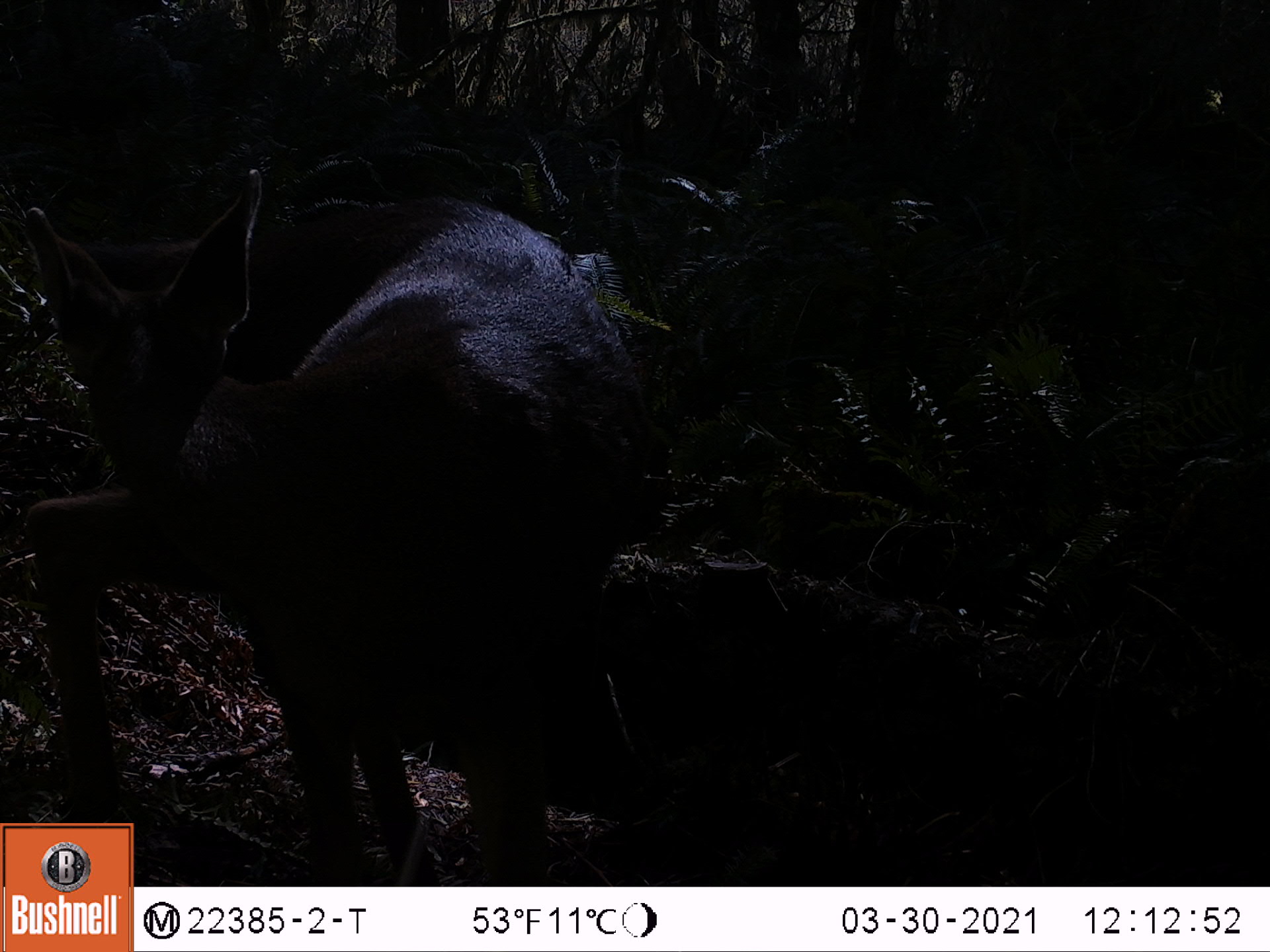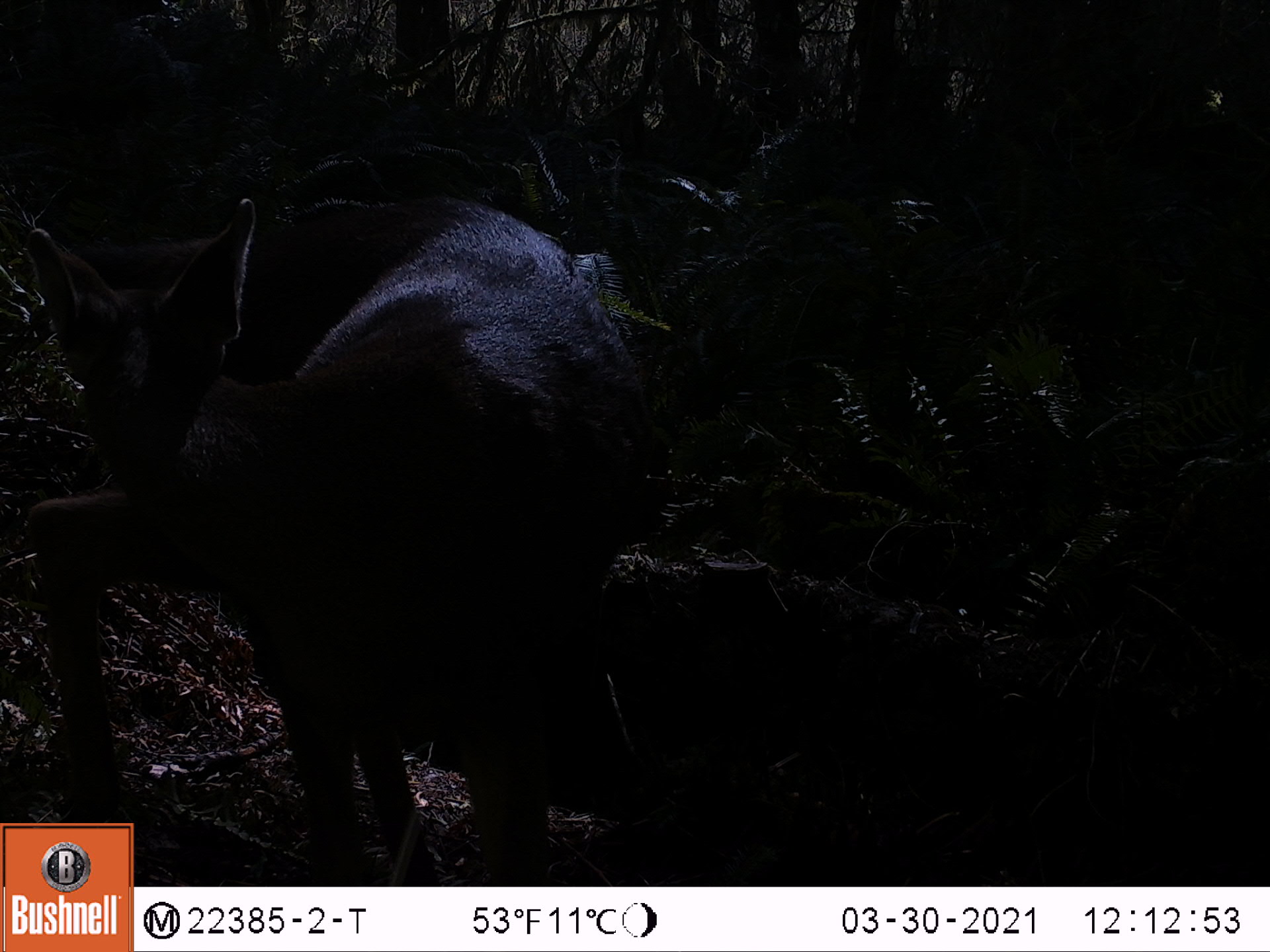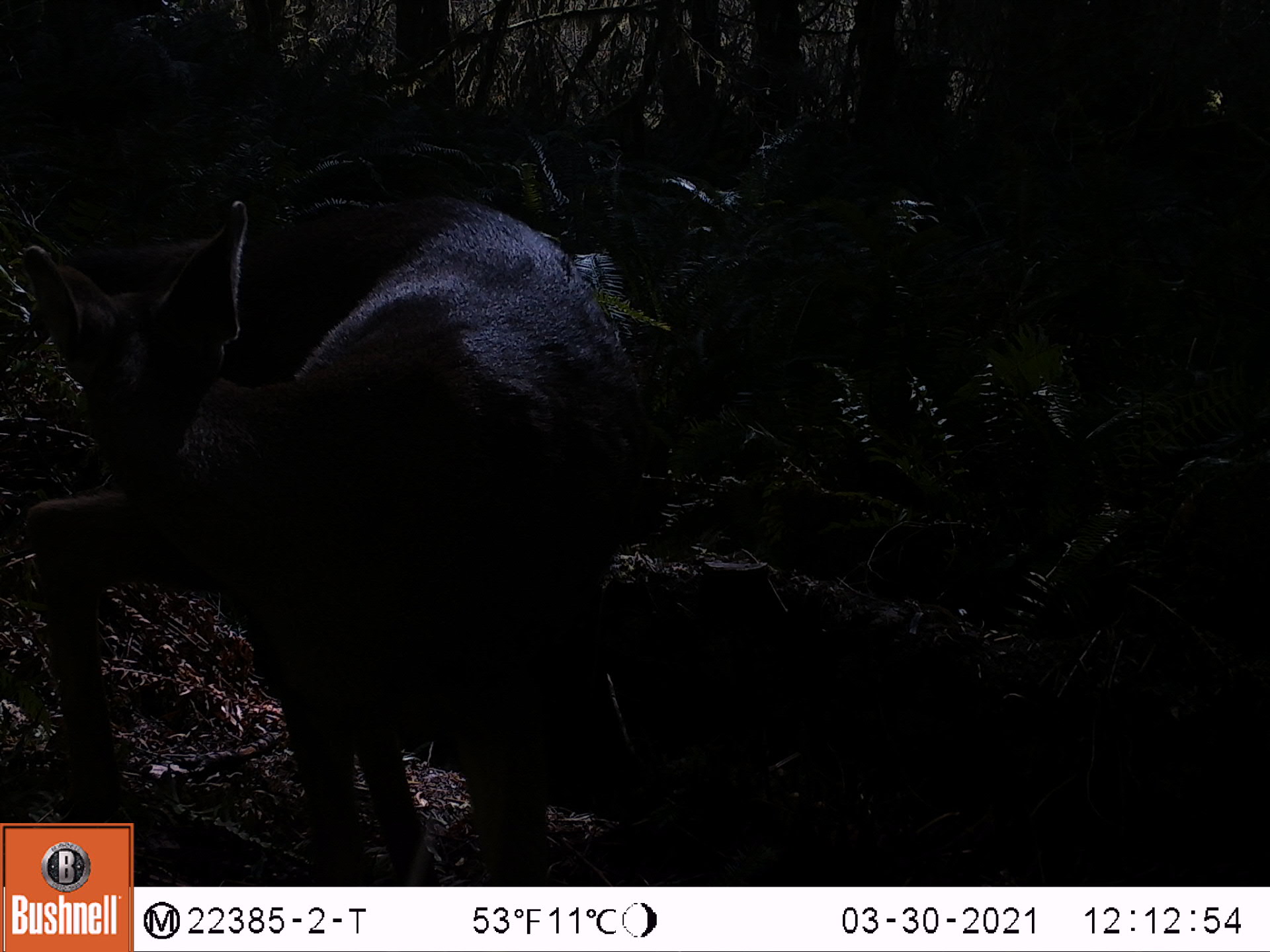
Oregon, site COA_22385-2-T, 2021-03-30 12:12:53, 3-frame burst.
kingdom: Animalia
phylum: Chordata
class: Mammalia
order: Artiodactyla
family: Cervidae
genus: Odocoileus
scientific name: Odocoileus hemionus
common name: black-tailed deer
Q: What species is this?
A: Black-tailed deer (Odocoileus hemionus).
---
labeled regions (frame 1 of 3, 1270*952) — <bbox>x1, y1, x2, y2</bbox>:
black-tailed deer: <bbox>2, 159, 651, 816</bbox>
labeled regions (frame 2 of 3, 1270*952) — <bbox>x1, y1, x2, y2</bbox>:
black-tailed deer: <bbox>4, 168, 656, 815</bbox>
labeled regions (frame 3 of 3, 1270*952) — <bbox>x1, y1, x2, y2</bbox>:
black-tailed deer: <bbox>1, 182, 659, 820</bbox>